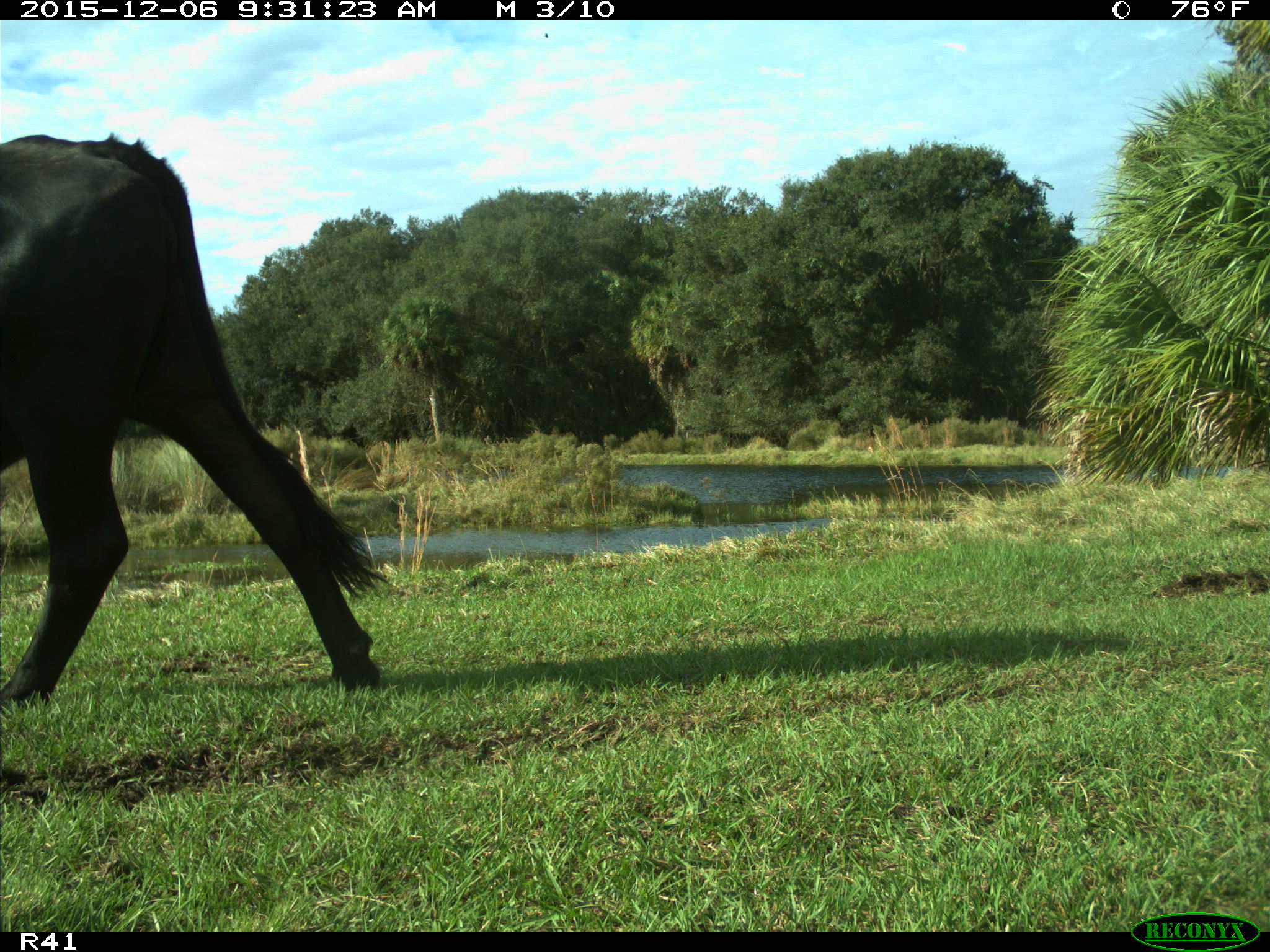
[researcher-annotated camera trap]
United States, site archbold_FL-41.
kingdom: Animalia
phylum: Chordata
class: Mammalia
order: Artiodactyla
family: Bovidae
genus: Bos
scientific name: Bos taurus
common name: domestic cow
Bos taurus (domestic cow).